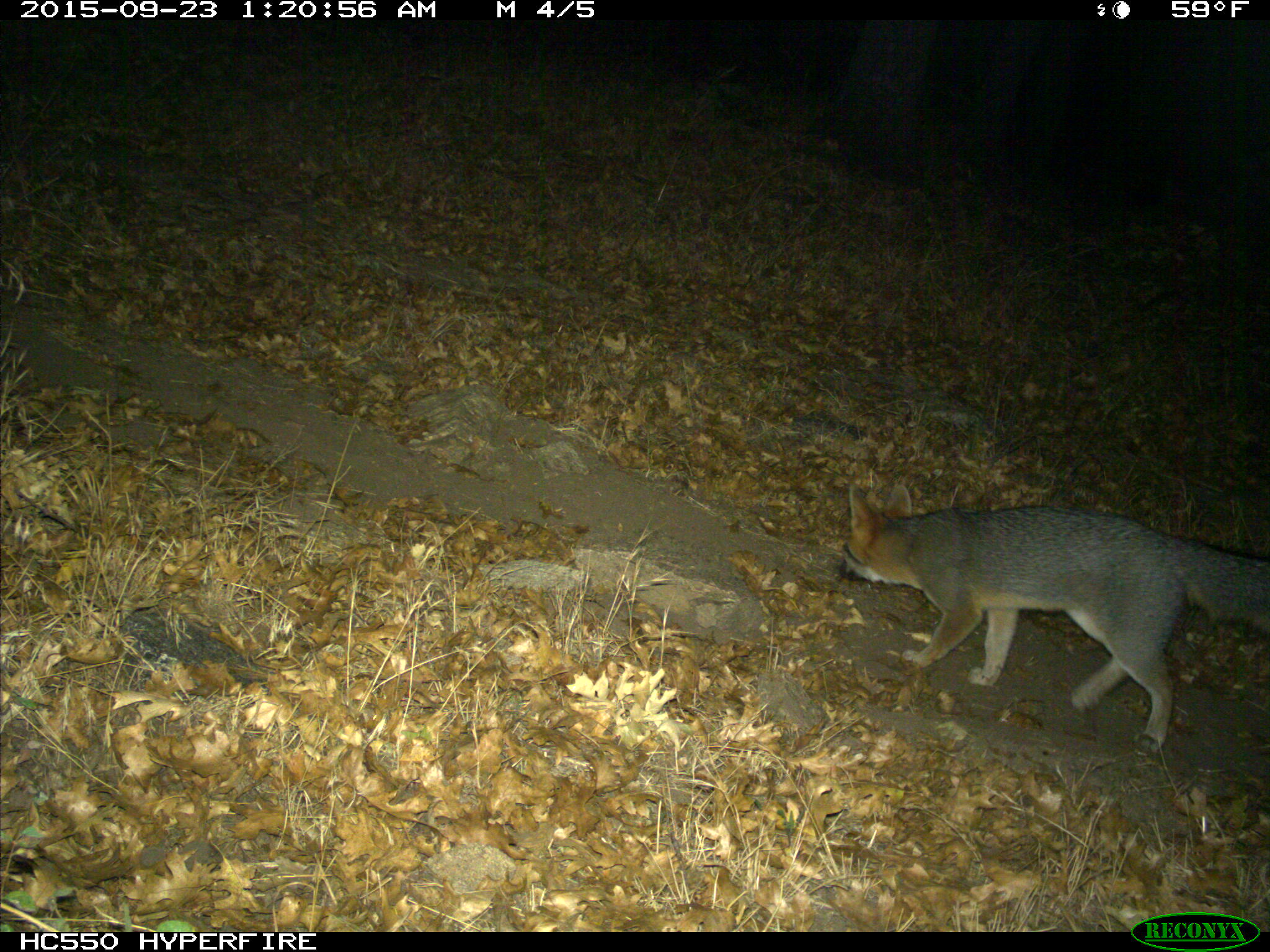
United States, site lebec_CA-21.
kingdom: Animalia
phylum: Chordata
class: Mammalia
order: Carnivora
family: Canidae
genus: Urocyon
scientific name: Urocyon cinereoargenteus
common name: gray fox